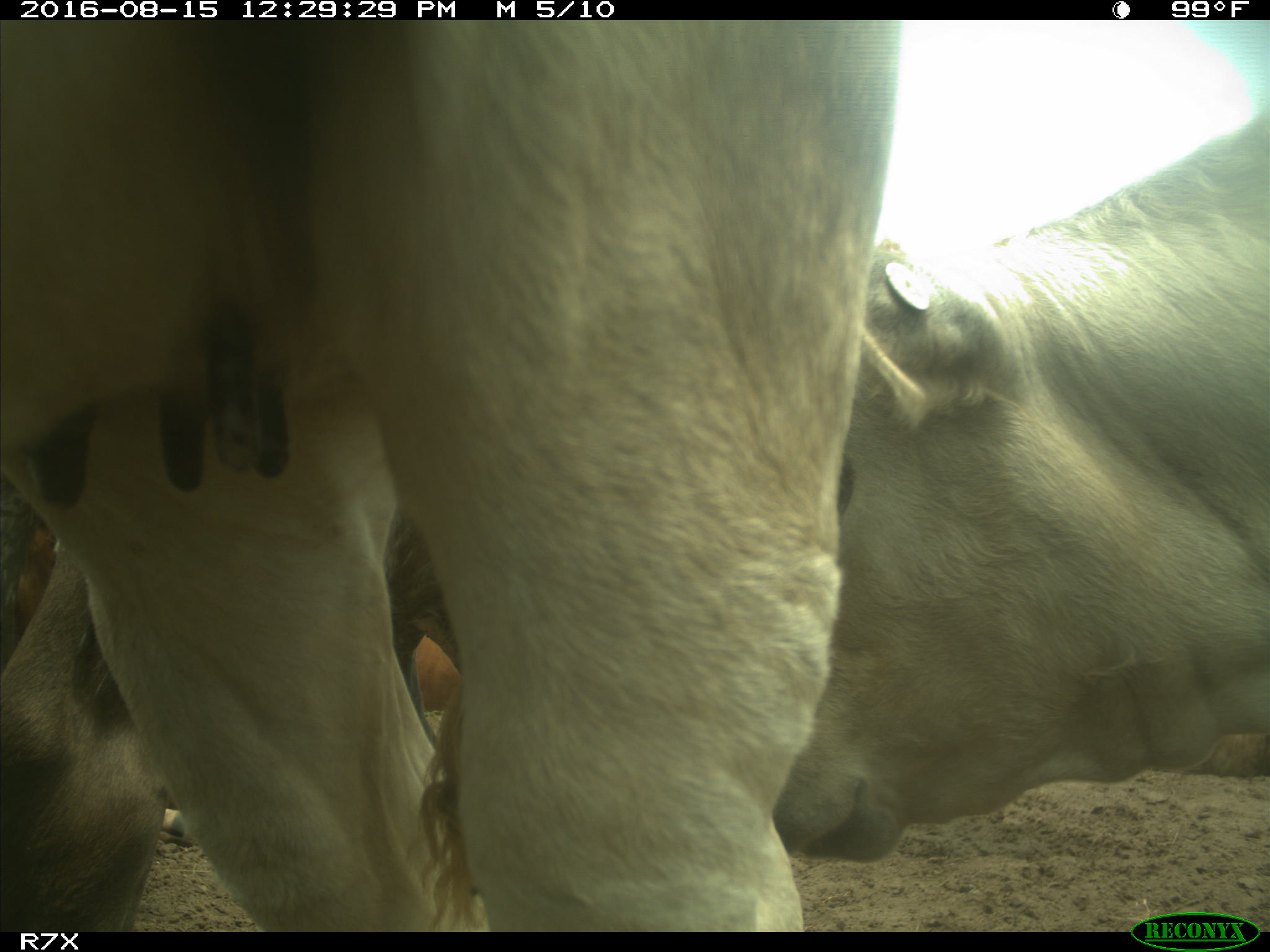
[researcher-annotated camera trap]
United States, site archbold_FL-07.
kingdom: Animalia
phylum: Chordata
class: Mammalia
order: Artiodactyla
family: Bovidae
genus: Bos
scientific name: Bos taurus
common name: domestic cow